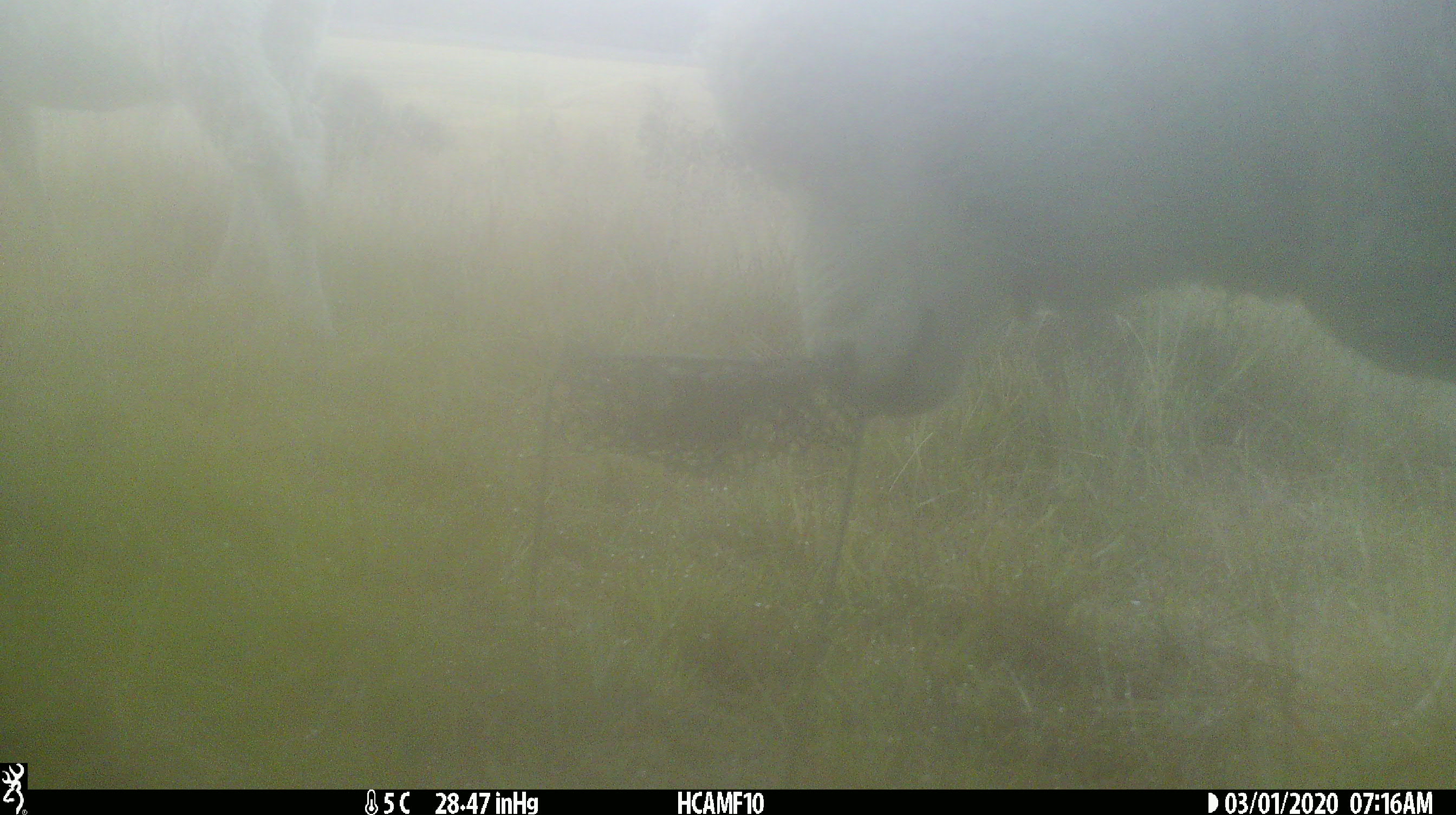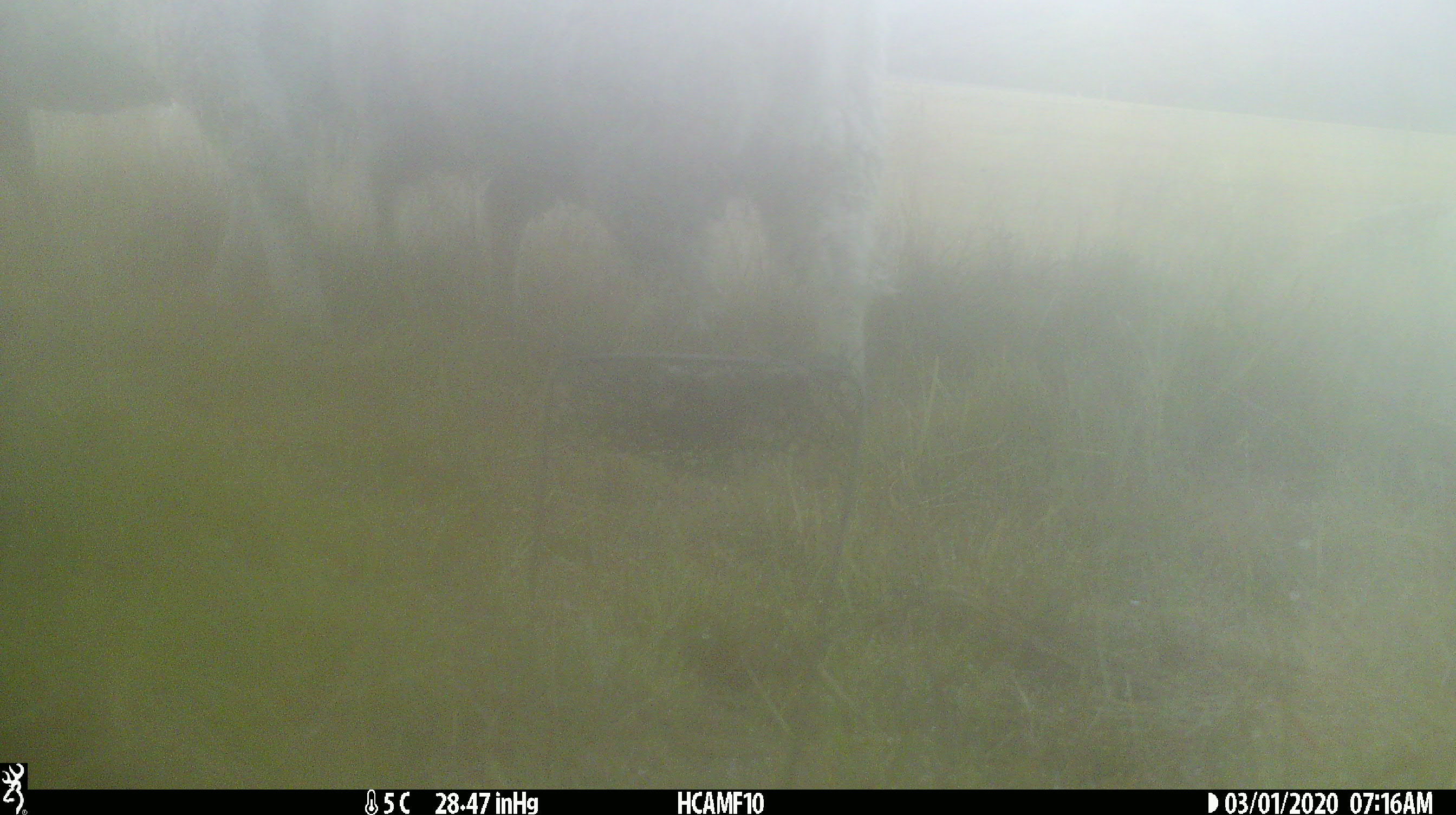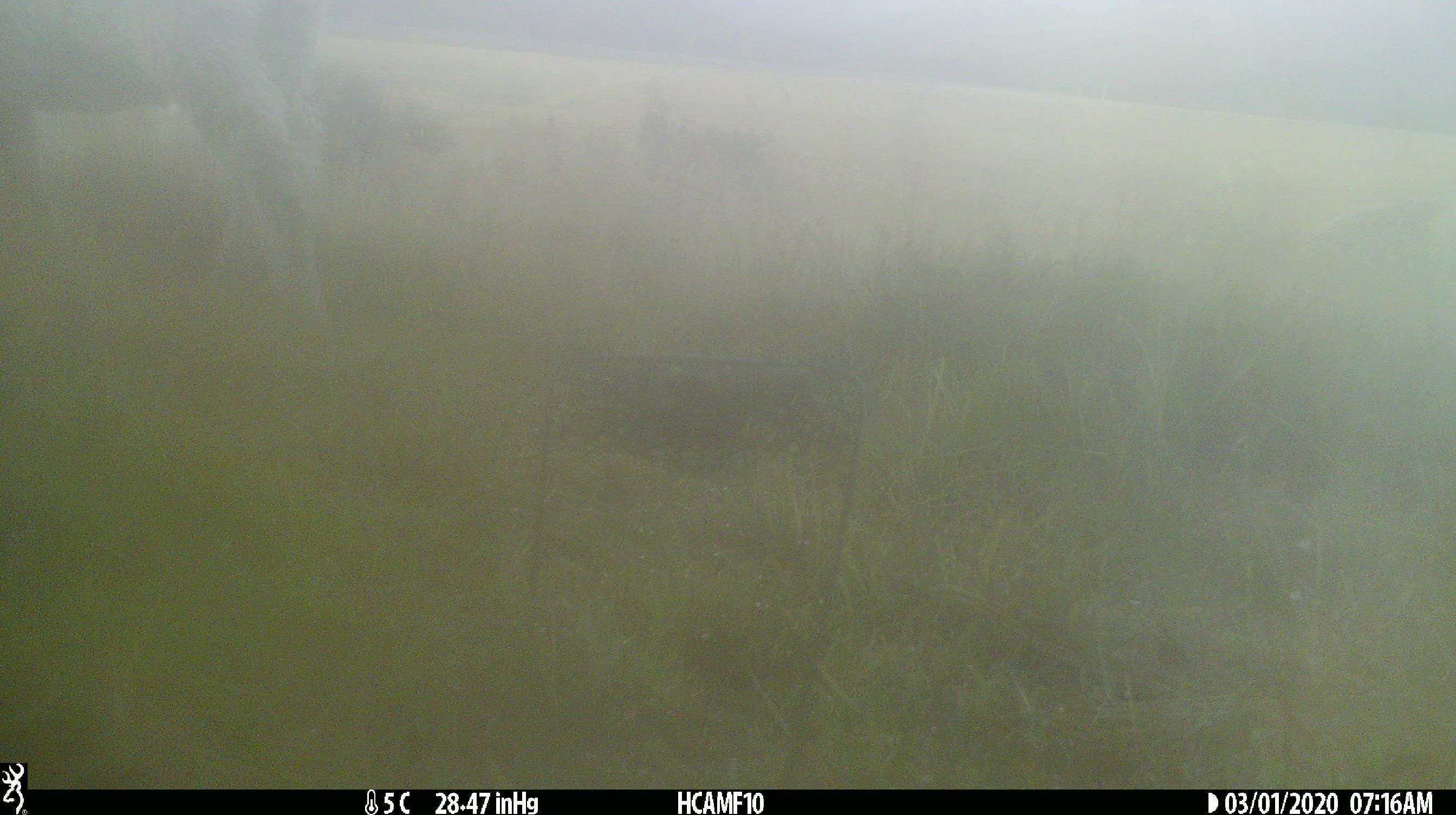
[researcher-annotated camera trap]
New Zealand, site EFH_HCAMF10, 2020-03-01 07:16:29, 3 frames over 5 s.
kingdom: Animalia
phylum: Chordata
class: Mammalia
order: Artiodactyla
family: Bovidae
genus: Ovis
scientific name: Ovis aries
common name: domestic sheep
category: sheep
Sheep (domestic sheep) (Ovis aries).